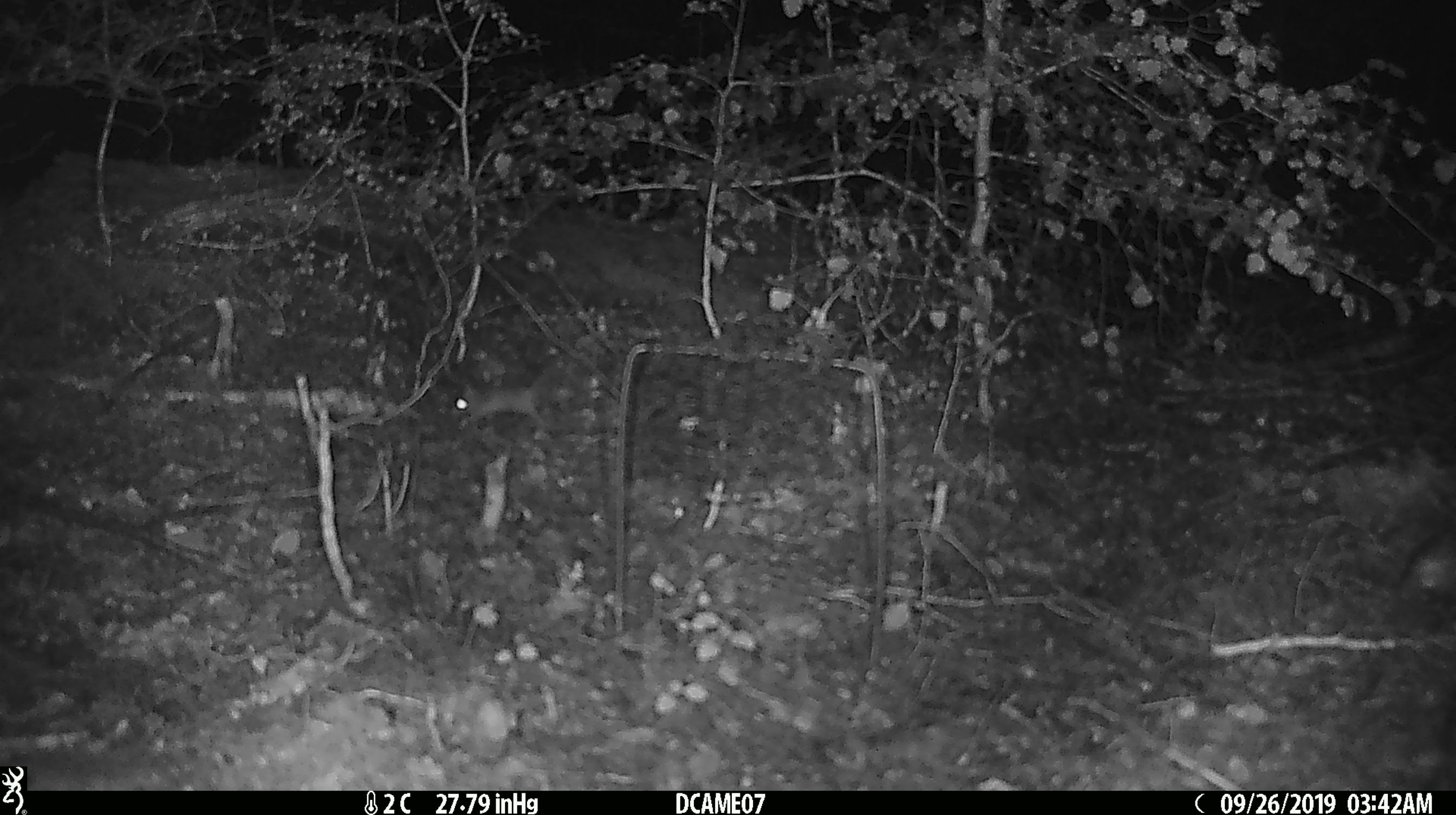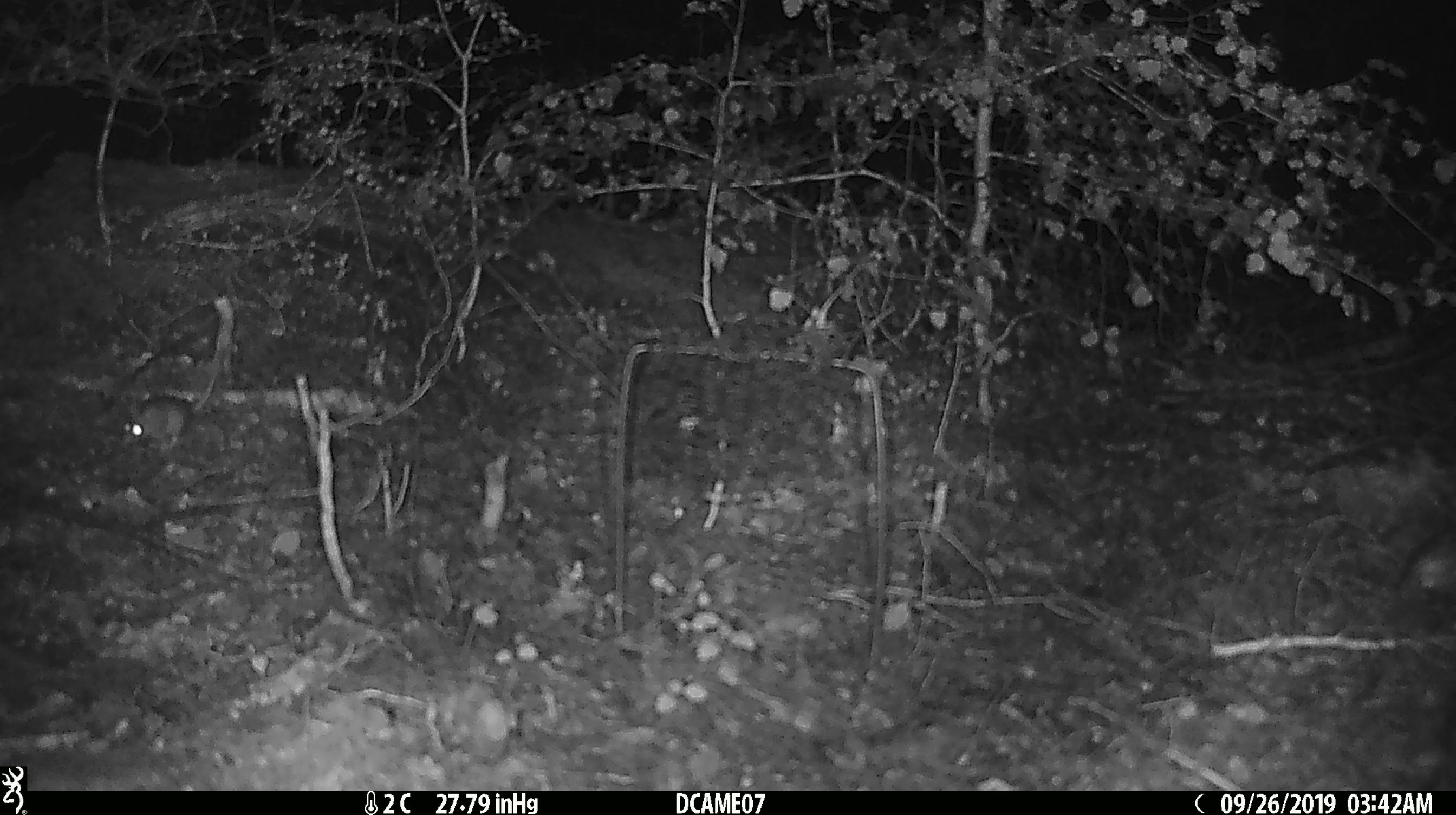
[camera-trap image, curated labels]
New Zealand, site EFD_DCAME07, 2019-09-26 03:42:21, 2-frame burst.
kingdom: Animalia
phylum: Chordata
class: Mammalia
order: Rodentia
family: Muridae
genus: Mus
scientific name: Mus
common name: mouse